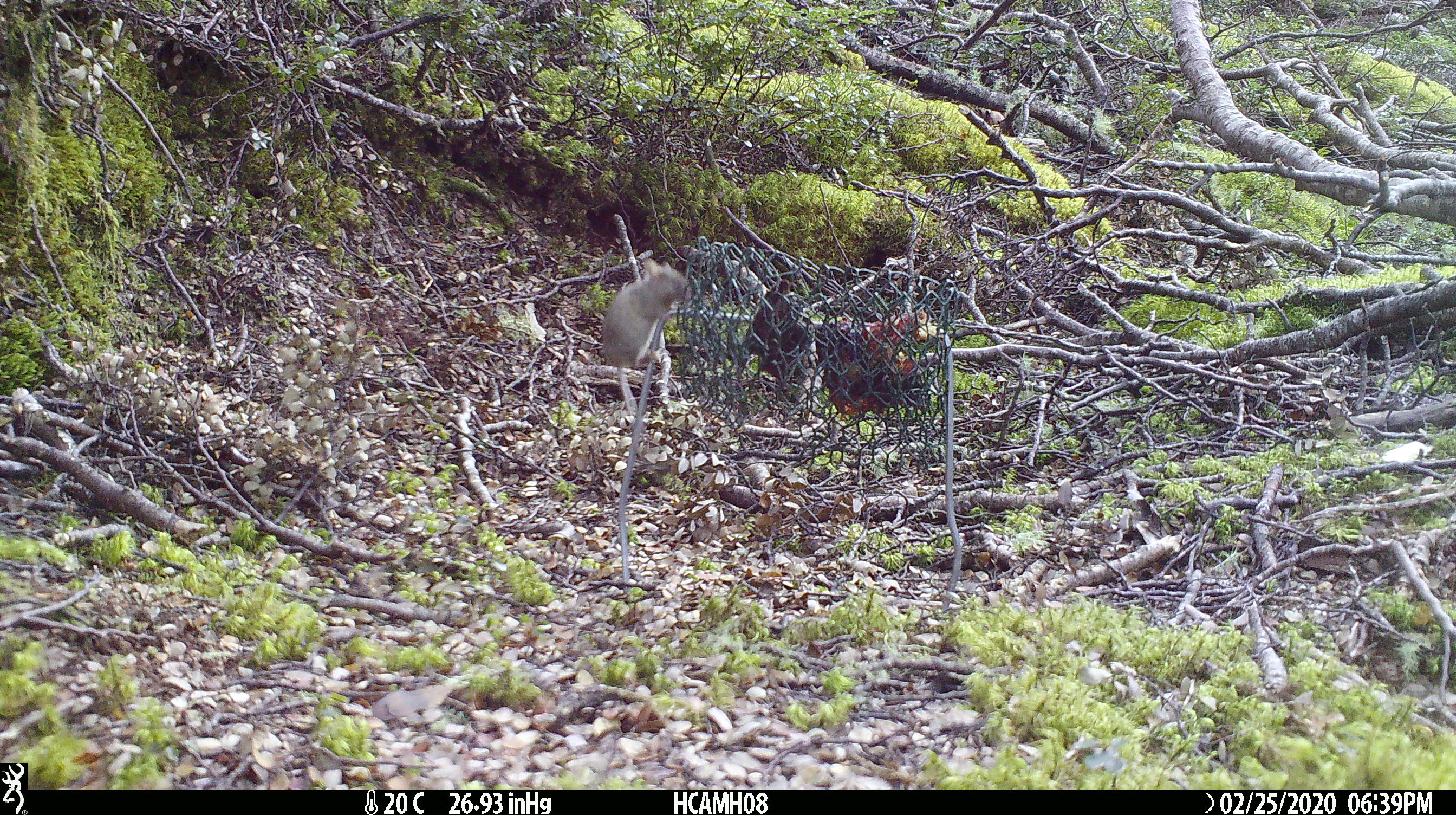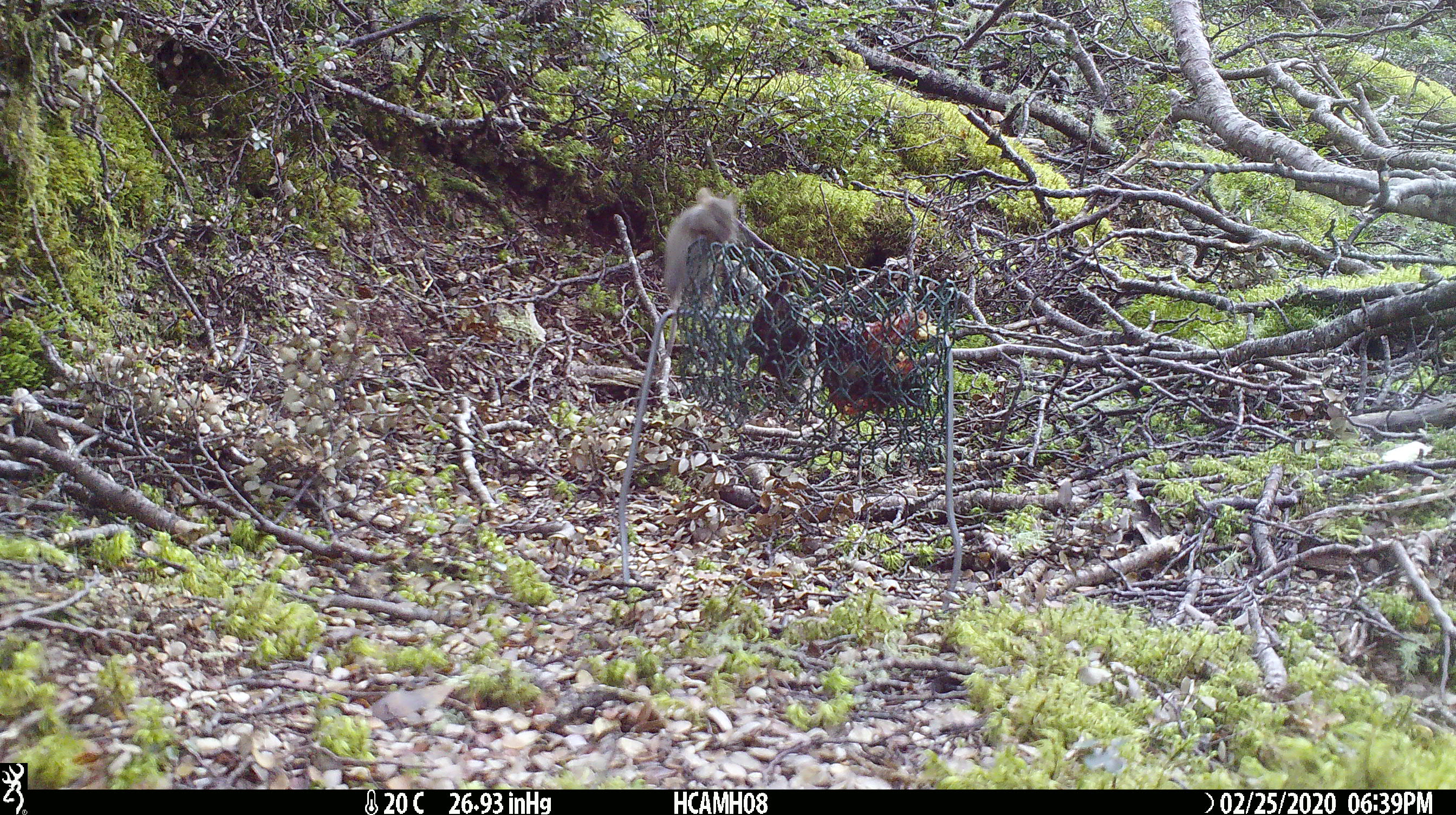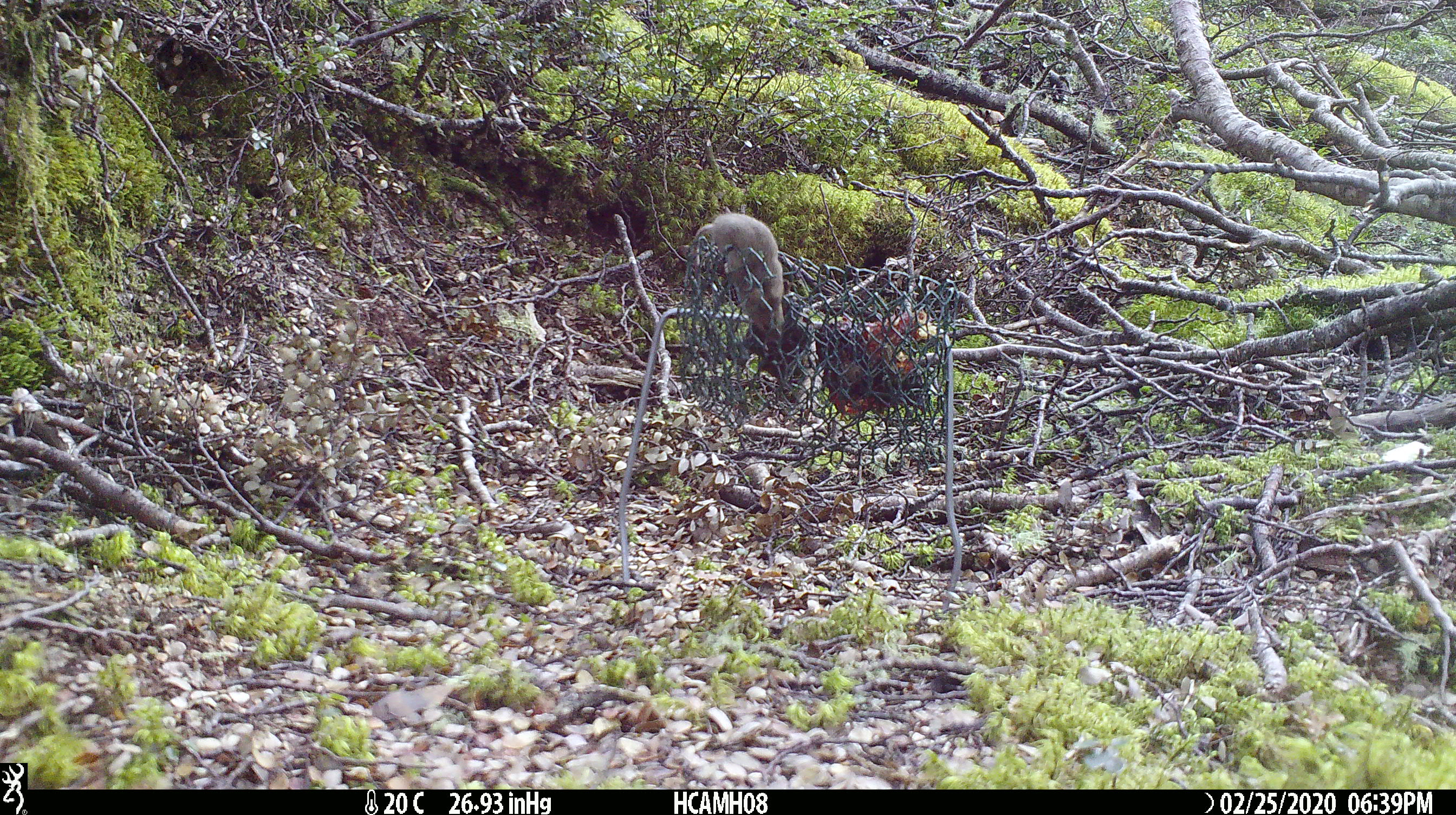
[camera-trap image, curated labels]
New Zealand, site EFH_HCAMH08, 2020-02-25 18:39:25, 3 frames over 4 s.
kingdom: Animalia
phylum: Chordata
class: Mammalia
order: Rodentia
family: Muridae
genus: Mus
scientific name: Mus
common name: mouse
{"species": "mouse (Mus)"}